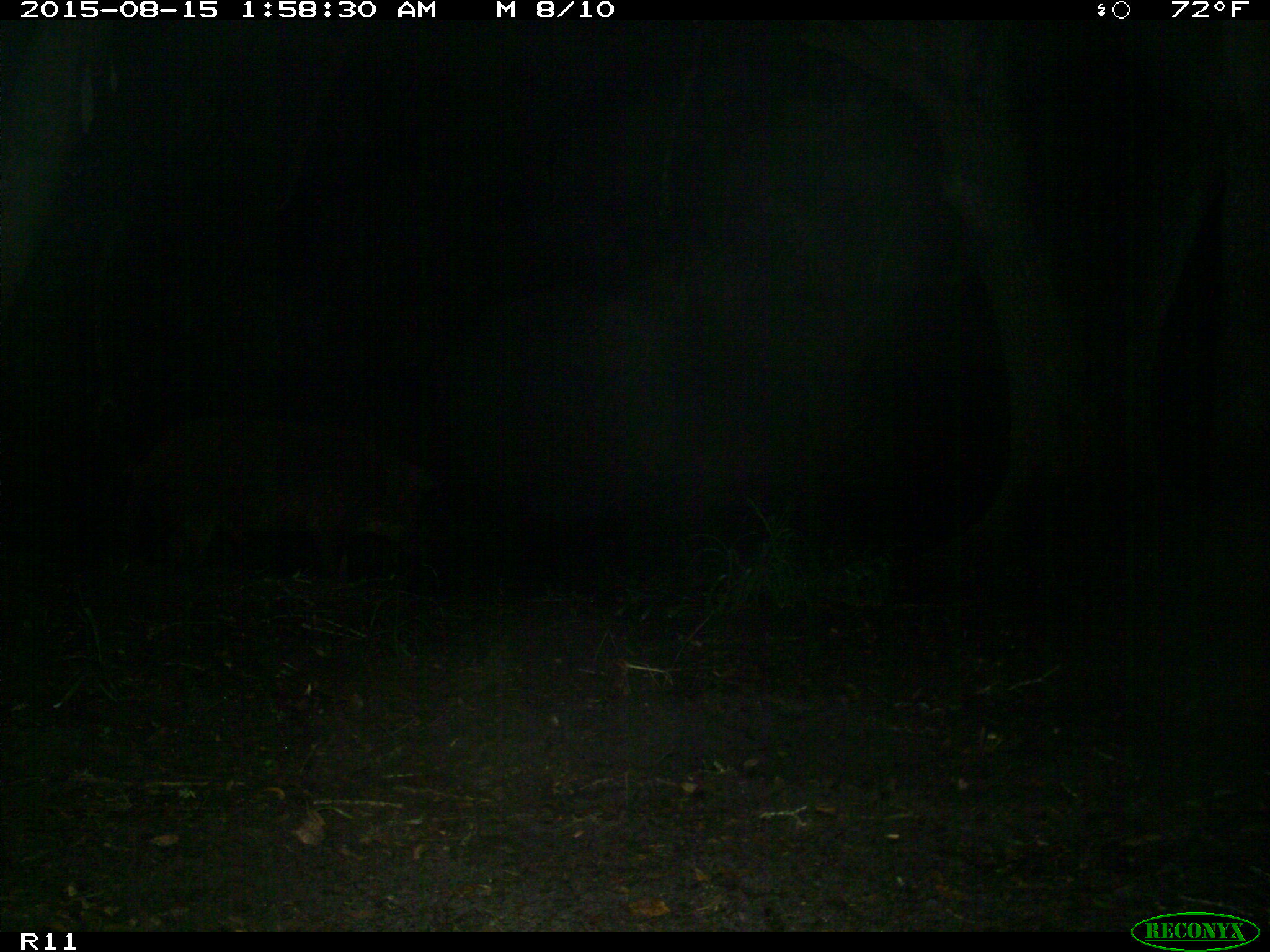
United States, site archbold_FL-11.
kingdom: Animalia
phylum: Chordata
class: Mammalia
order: Artiodactyla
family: Suidae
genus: Sus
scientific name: Sus scrofa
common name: wild boar